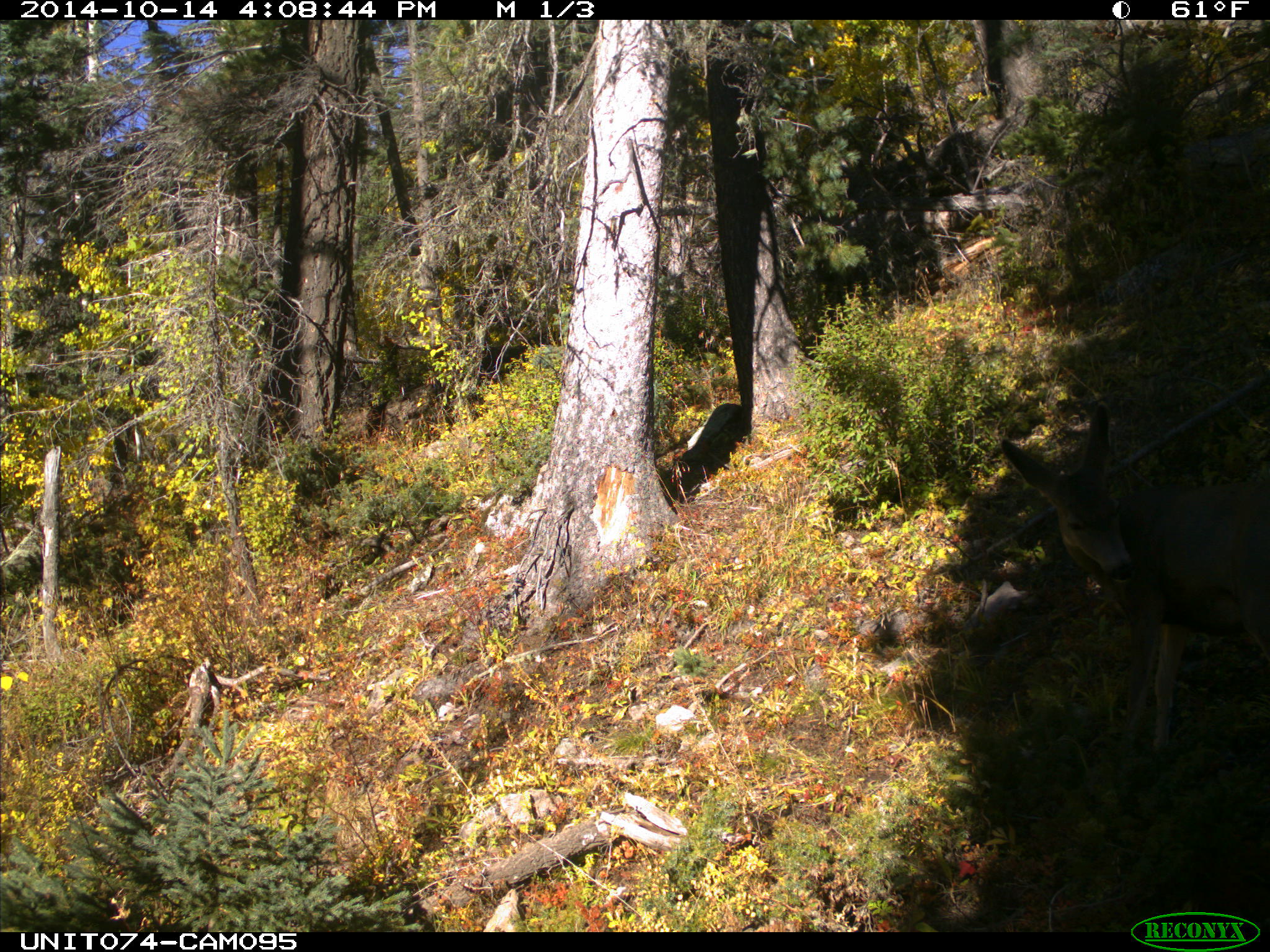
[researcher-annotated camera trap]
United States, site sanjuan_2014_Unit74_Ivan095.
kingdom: Animalia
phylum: Chordata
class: Mammalia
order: Artiodactyla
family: Cervidae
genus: Odocoileus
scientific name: Odocoileus hemionus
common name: mule deer